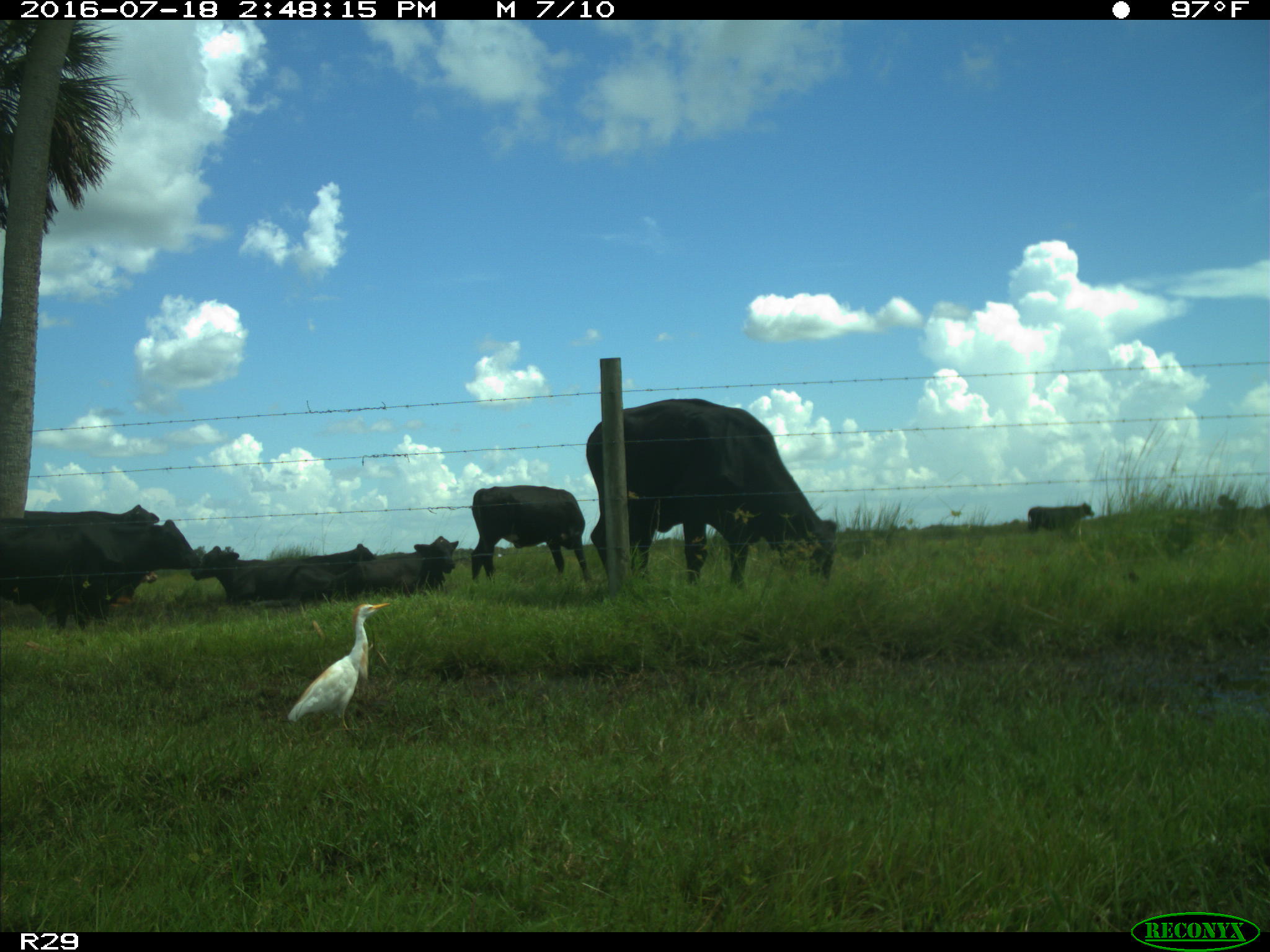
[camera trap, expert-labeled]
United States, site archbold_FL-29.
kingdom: Animalia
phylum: Chordata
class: Mammalia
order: Artiodactyla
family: Bovidae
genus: Bos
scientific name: Bos taurus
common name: domestic cow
Bos taurus (domestic cow).